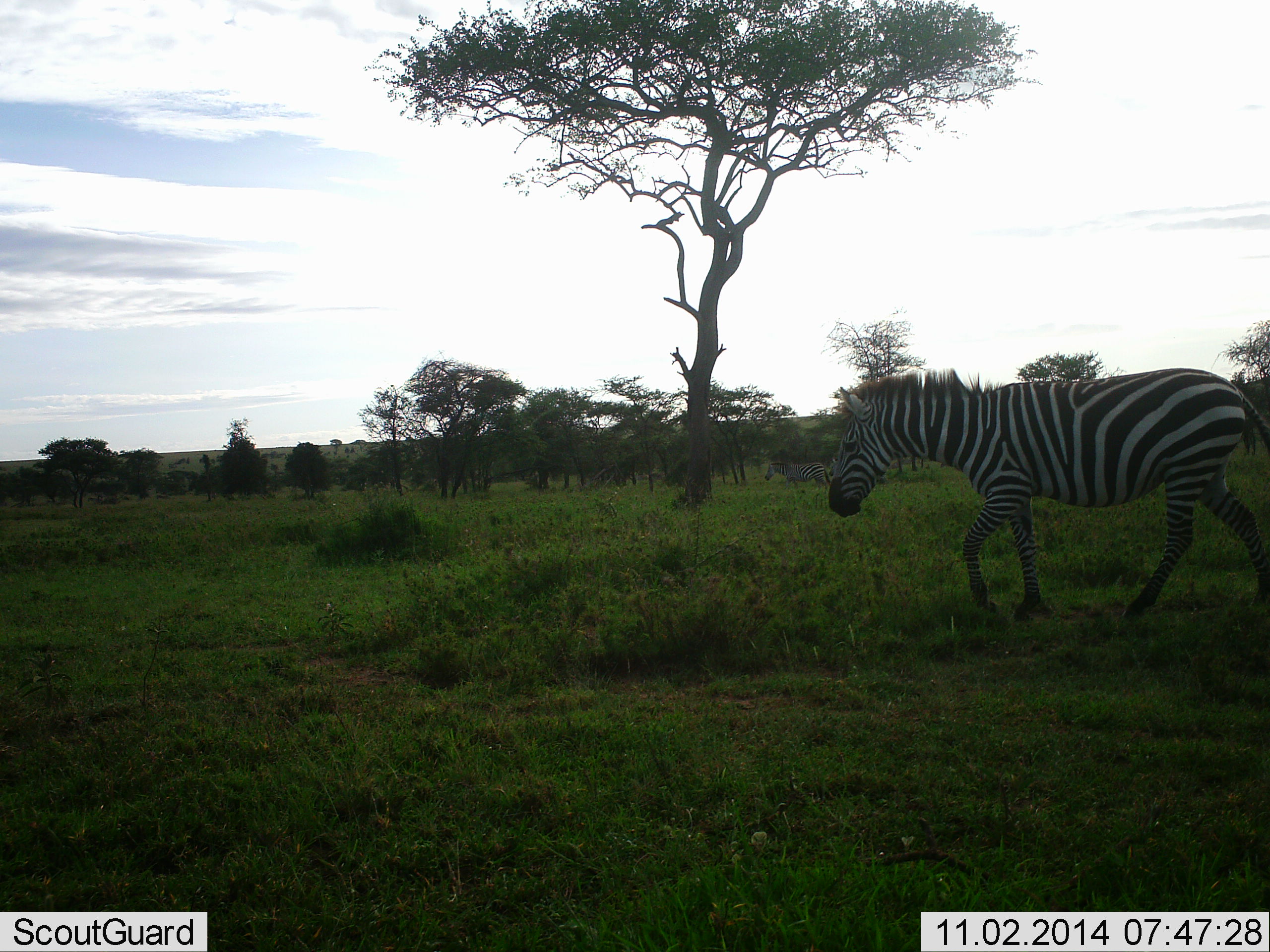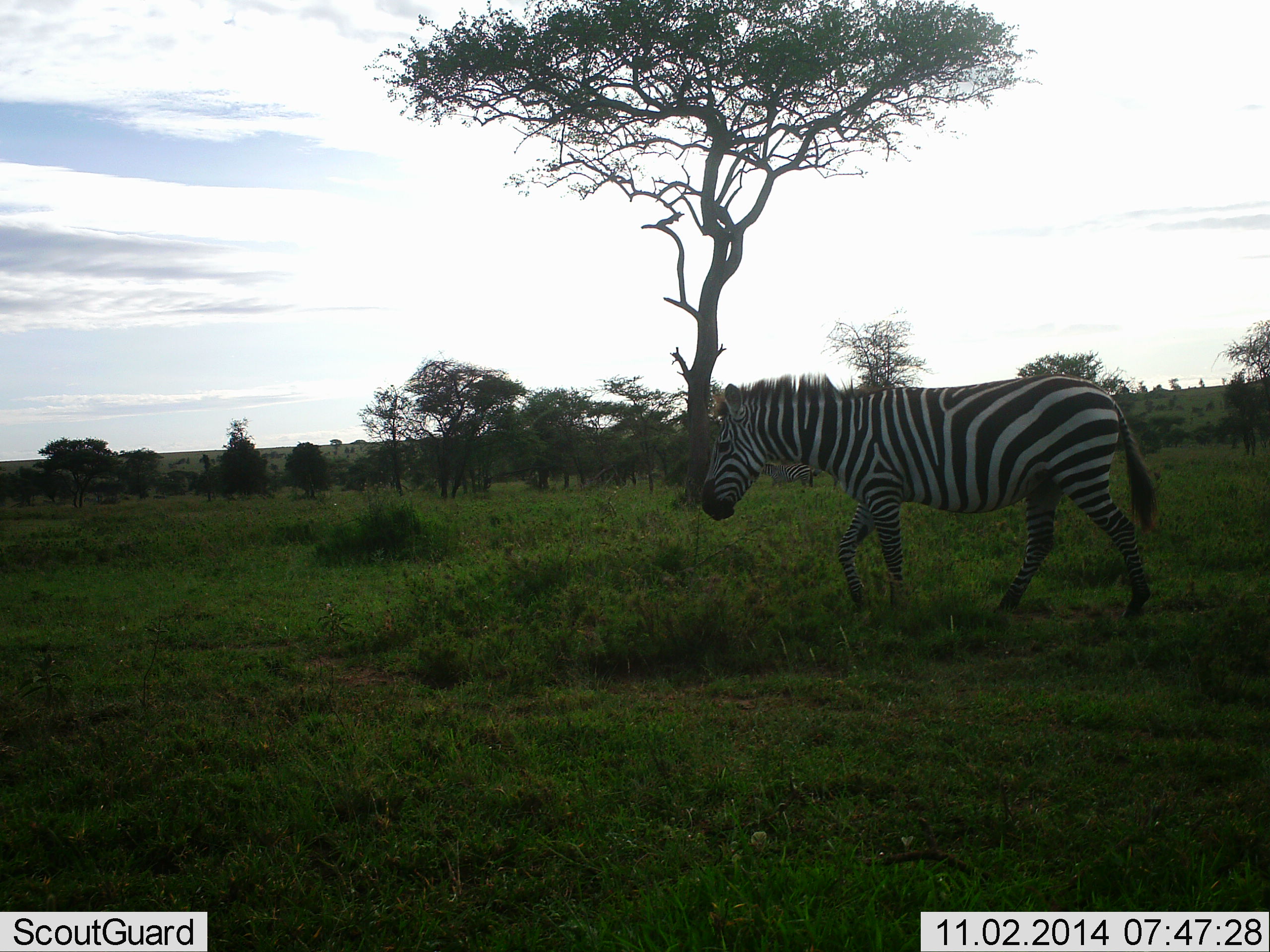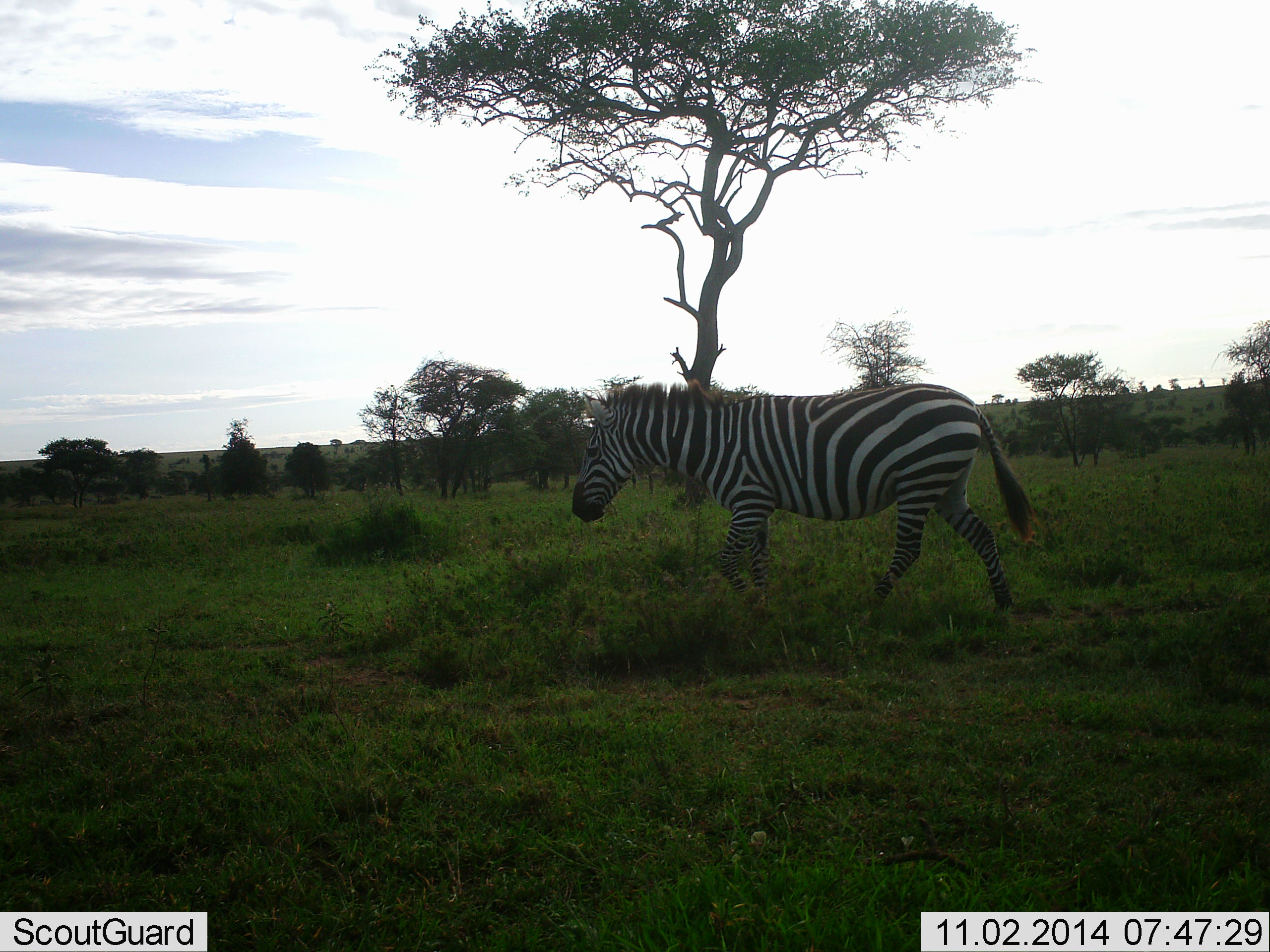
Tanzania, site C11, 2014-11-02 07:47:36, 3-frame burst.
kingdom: Animalia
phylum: Chordata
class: Mammalia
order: Perissodactyla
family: Equidae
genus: Equus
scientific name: Equus quagga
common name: plains zebra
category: zebra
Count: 1.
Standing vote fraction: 9%.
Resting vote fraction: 0%.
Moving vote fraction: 100%.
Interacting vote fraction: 0%.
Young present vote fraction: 0%.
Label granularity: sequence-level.